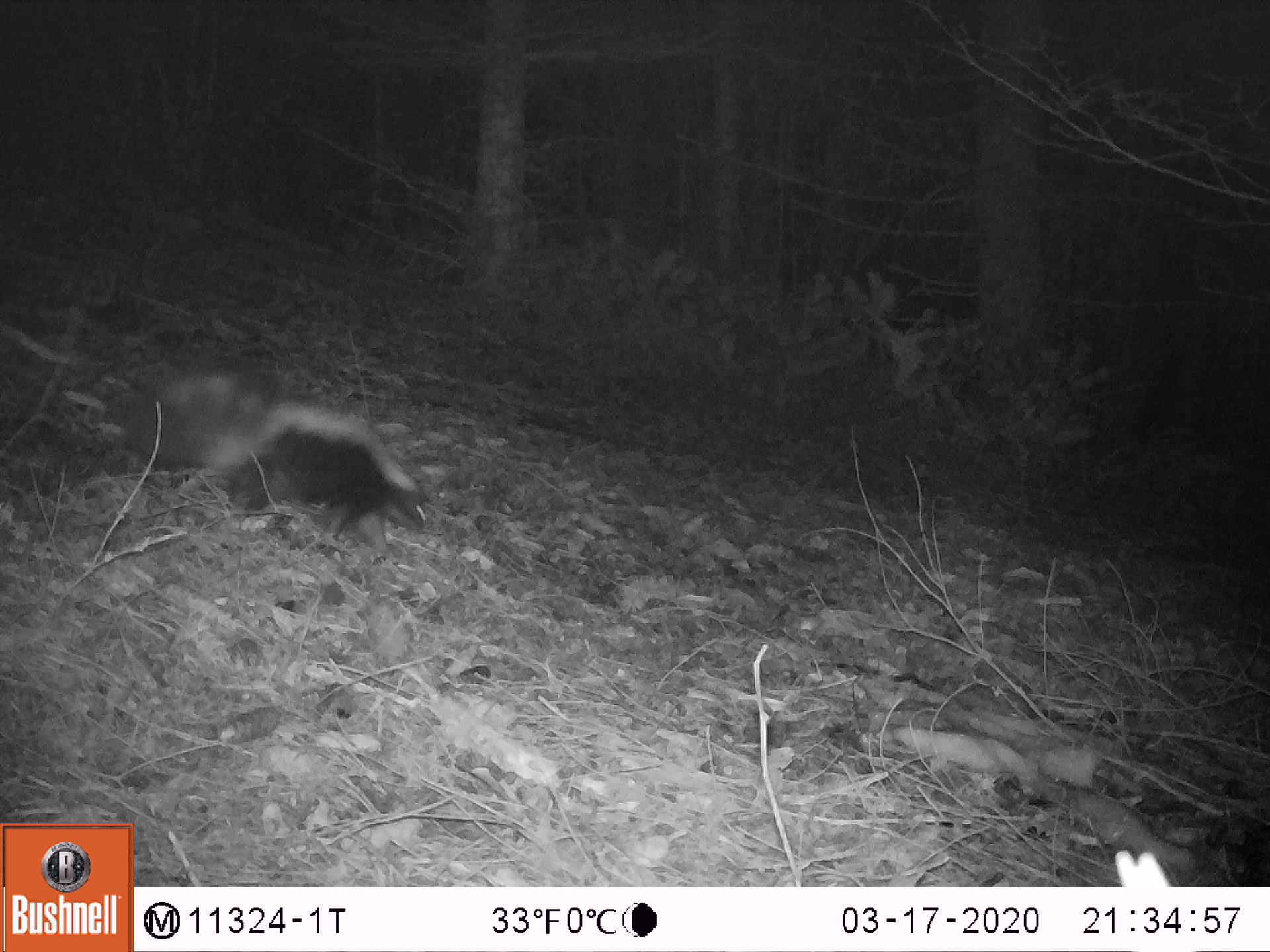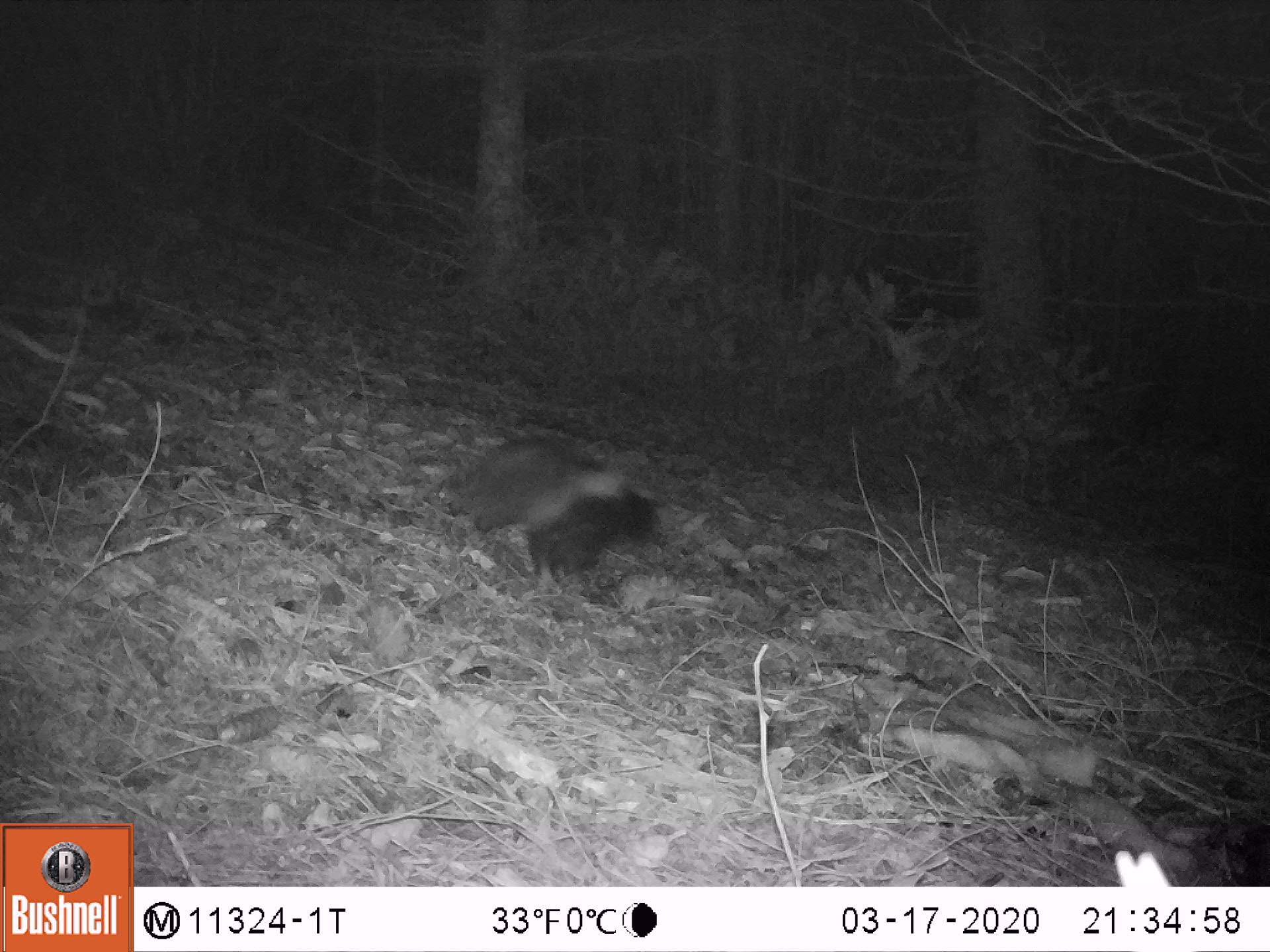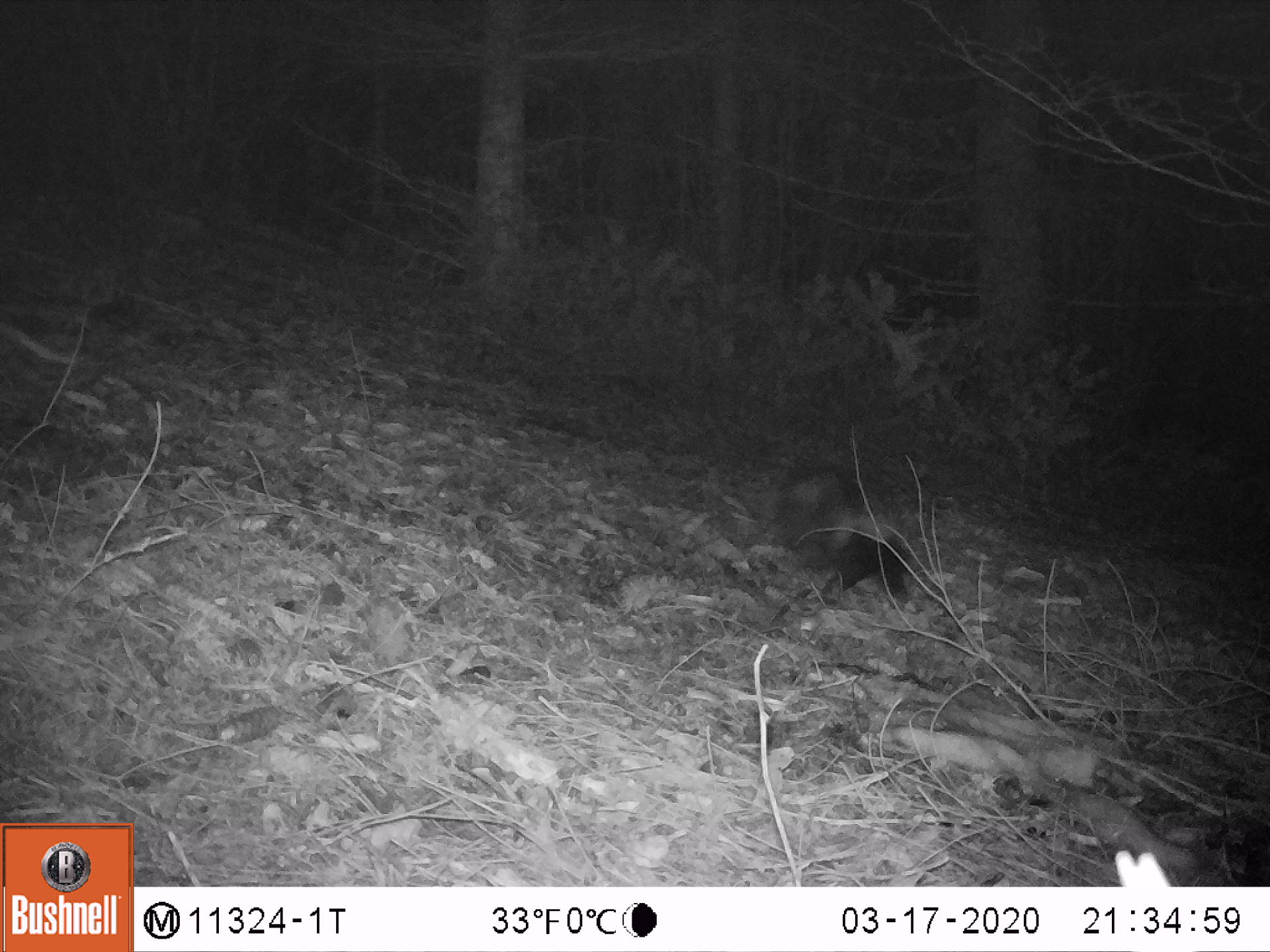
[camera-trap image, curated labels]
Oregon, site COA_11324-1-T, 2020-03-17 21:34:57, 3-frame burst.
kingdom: Animalia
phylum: Chordata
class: Mammalia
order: Carnivora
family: Mephitidae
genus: Mephitis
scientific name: Mephitis mephitis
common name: striped skunk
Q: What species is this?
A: Striped skunk (Mephitis mephitis).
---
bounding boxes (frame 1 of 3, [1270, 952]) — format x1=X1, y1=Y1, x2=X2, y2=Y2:
striped skunk: x1=128, y1=366, x2=450, y2=533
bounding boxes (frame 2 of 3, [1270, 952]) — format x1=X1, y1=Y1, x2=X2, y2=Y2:
striped skunk: x1=454, y1=450, x2=683, y2=578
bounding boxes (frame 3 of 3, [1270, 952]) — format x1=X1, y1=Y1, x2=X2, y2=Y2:
striped skunk: x1=765, y1=462, x2=940, y2=606